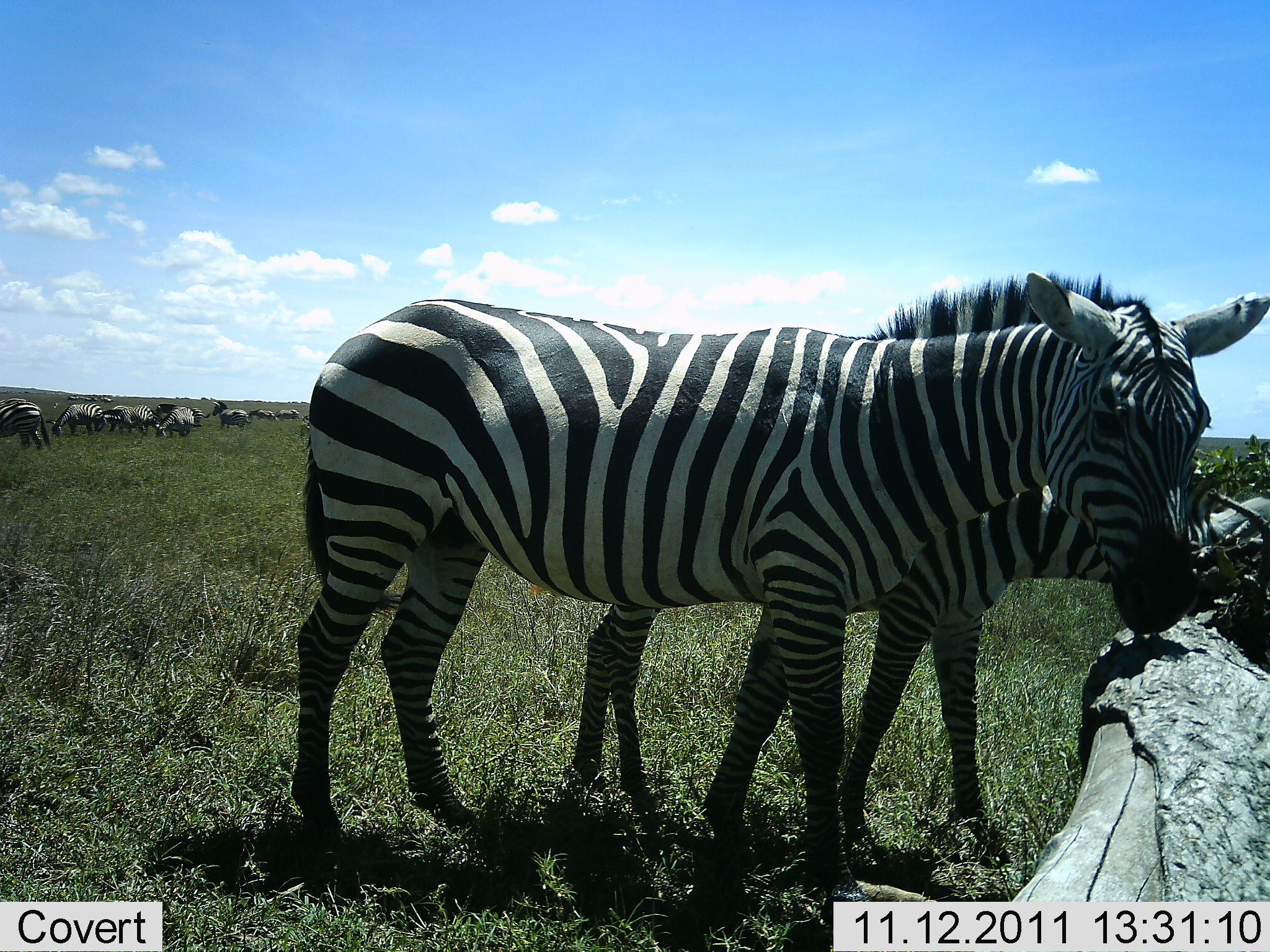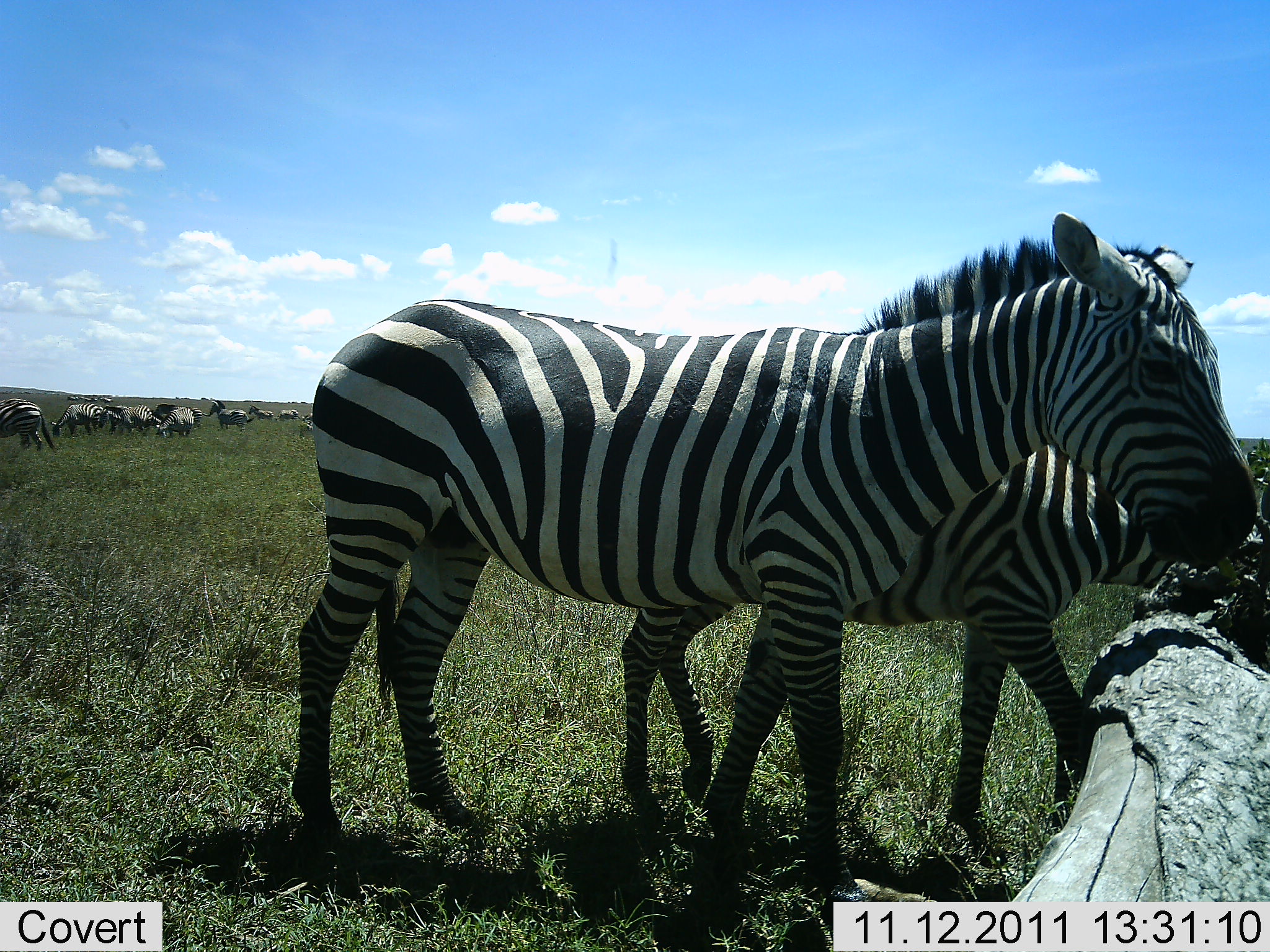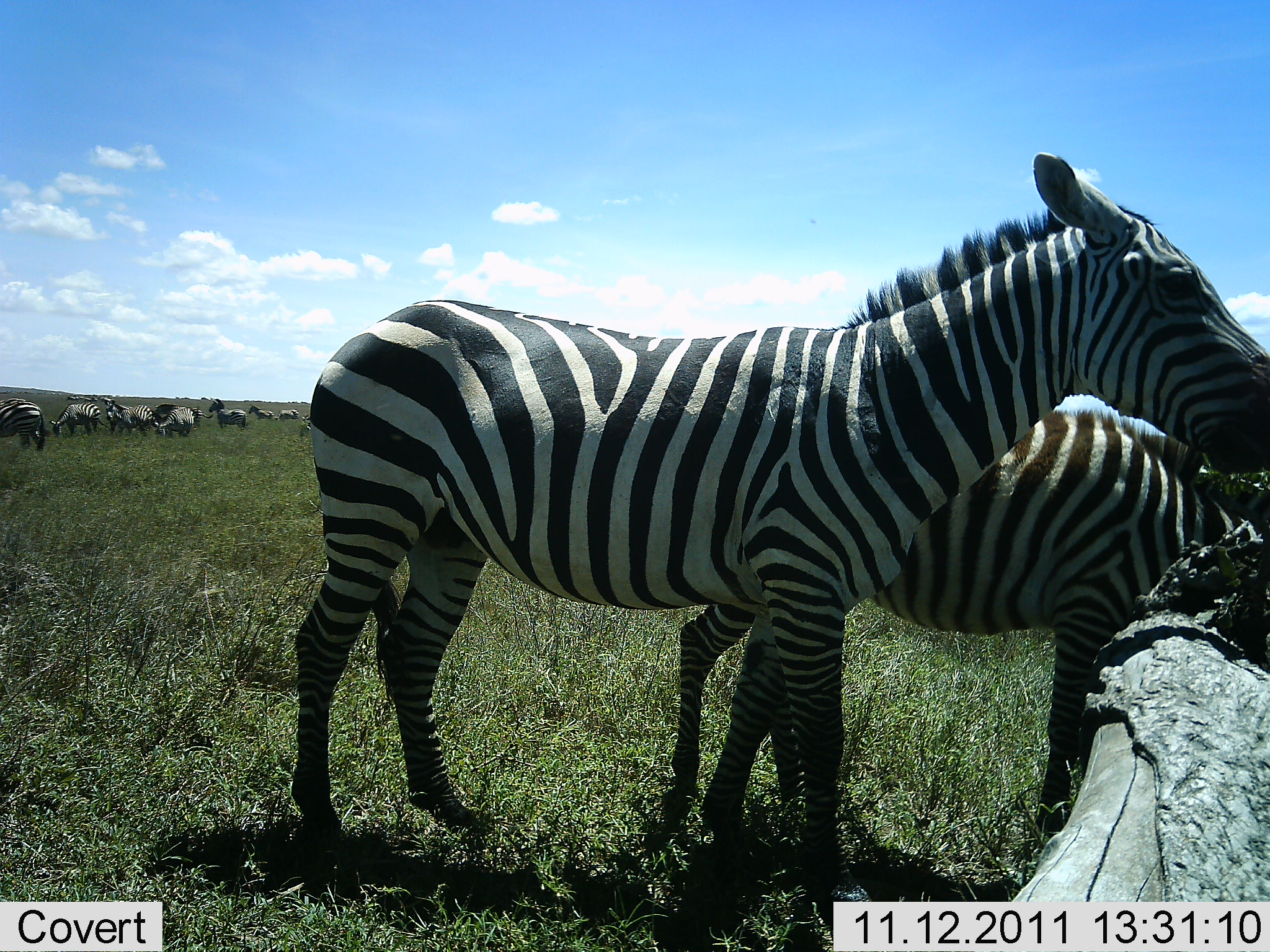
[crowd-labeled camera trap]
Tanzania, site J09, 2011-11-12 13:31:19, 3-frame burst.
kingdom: Animalia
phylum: Chordata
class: Mammalia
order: Perissodactyla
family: Equidae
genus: Equus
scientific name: Equus quagga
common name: plains zebra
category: zebra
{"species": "zebra (plains zebra) (Equus quagga)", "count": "11-50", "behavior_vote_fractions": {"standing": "90%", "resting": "10%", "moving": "30%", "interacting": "10%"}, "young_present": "10%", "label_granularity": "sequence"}